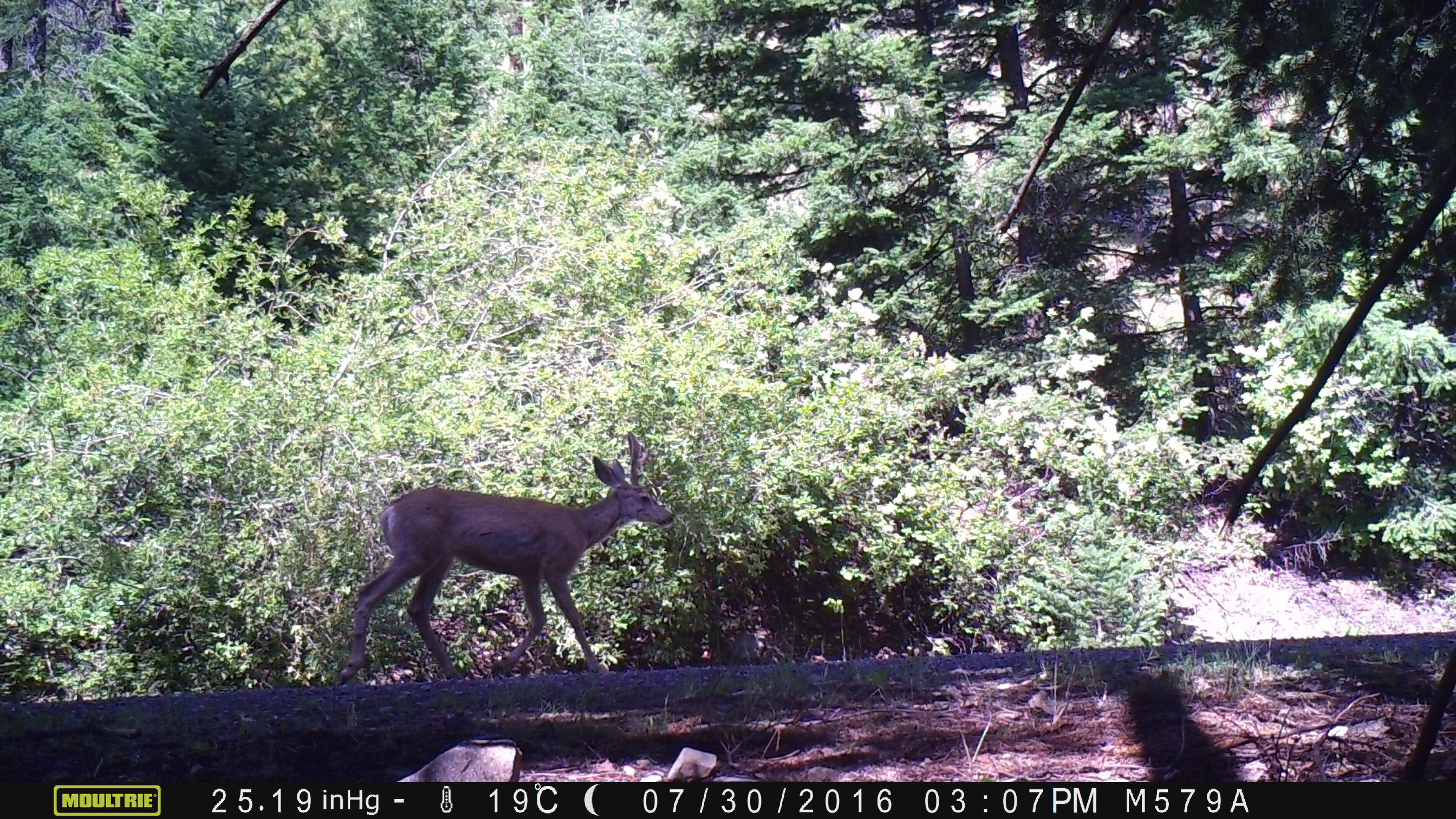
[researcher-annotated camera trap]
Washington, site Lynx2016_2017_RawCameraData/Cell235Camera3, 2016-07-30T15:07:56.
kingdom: Animalia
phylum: Chordata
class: Mammalia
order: Artiodactyla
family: Cervidae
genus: Odocoileus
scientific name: Odocoileus hemionus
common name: mule deer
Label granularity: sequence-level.